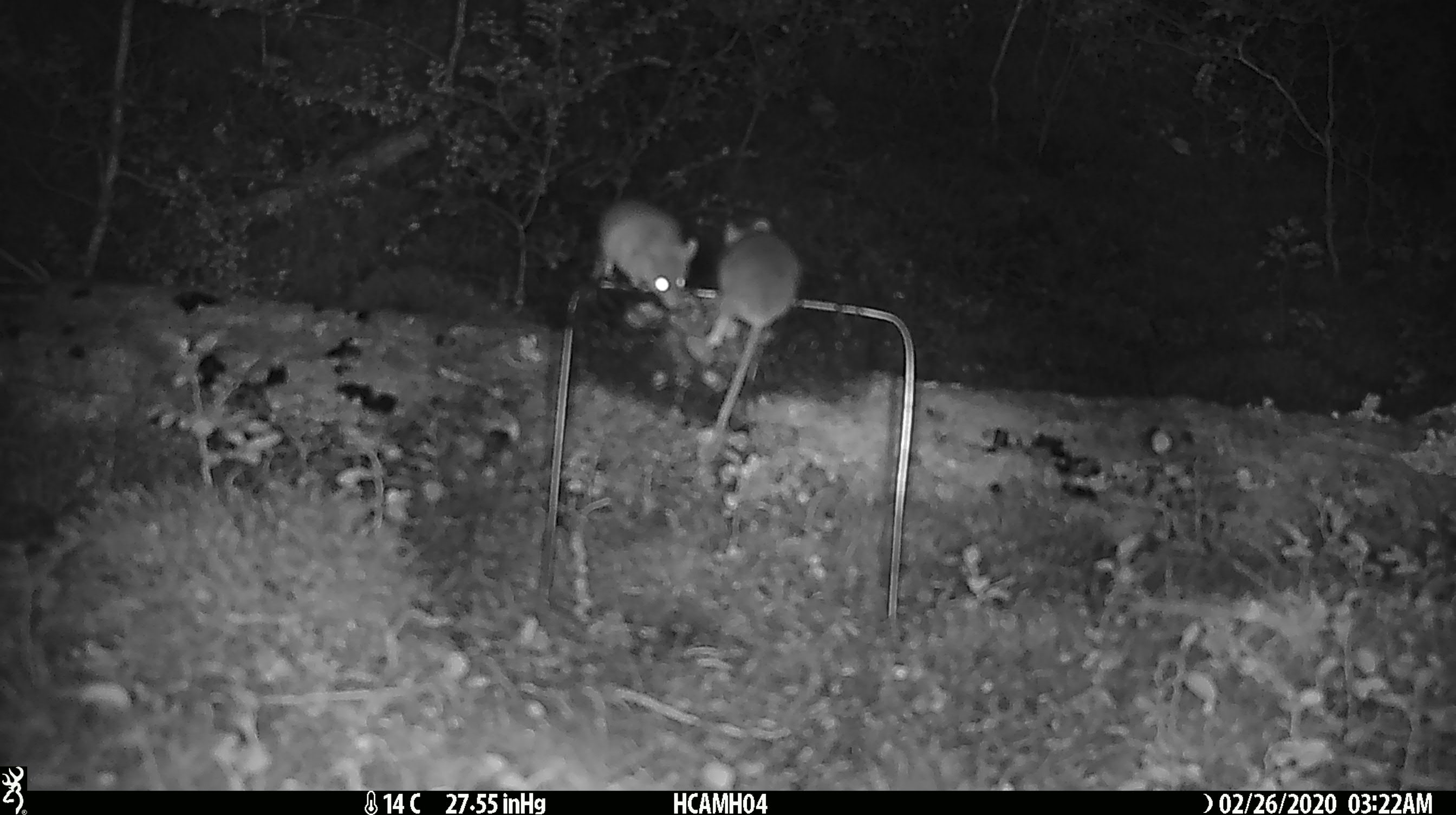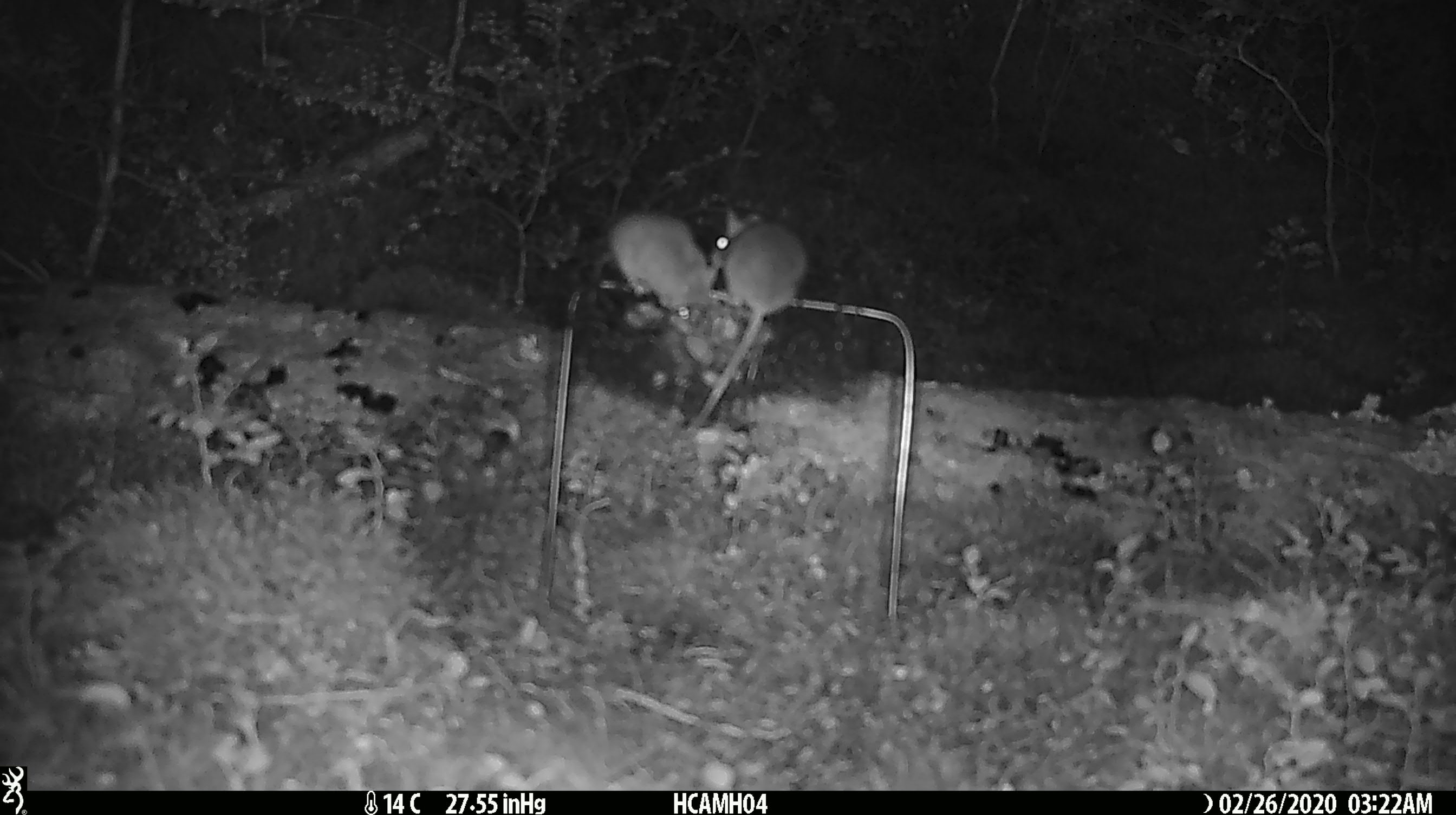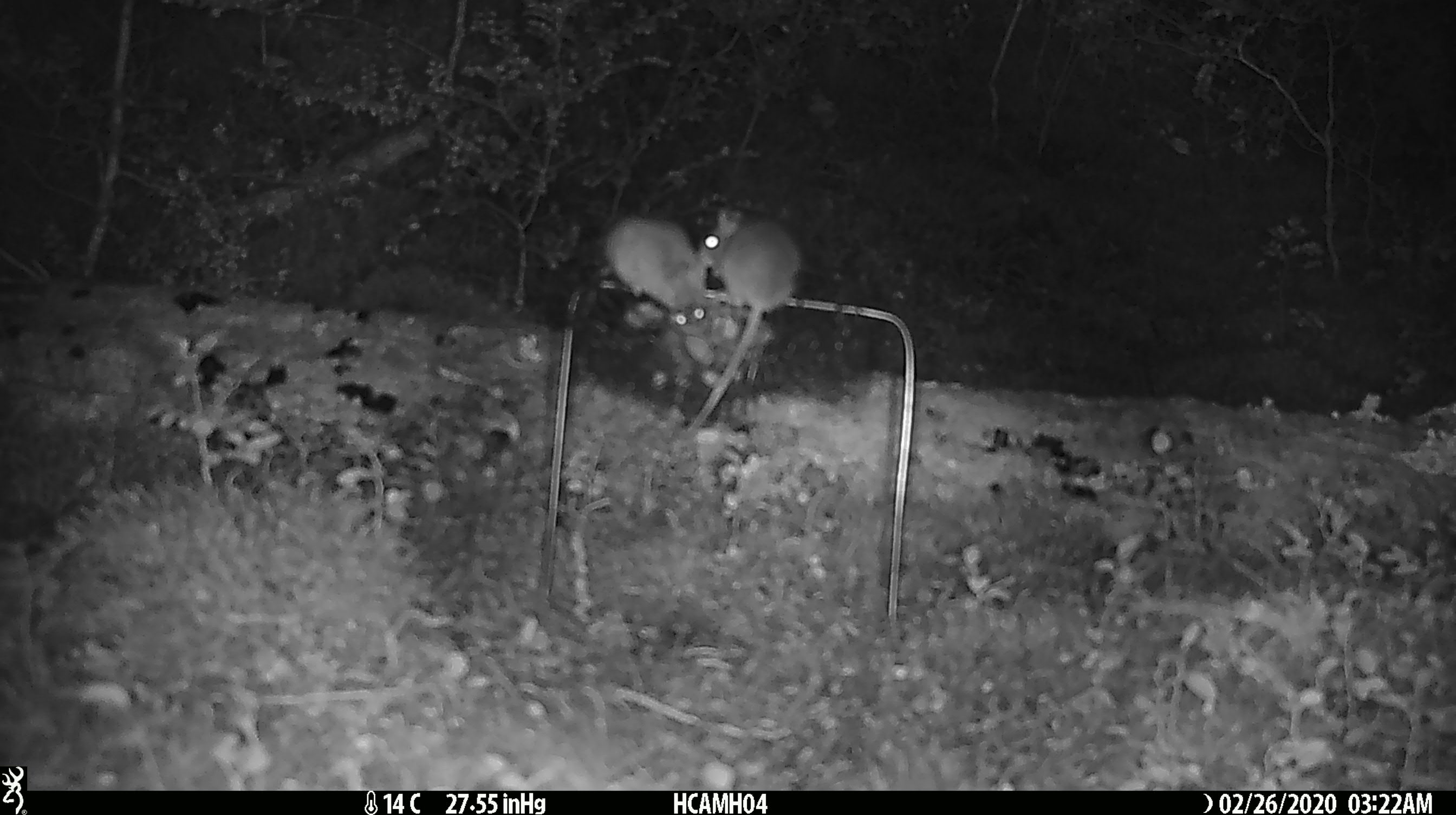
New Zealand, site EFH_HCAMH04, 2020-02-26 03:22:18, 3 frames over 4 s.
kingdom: Animalia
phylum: Chordata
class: Mammalia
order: Rodentia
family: Muridae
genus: Mus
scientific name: Mus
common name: mouse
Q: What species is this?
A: Mouse (Mus).